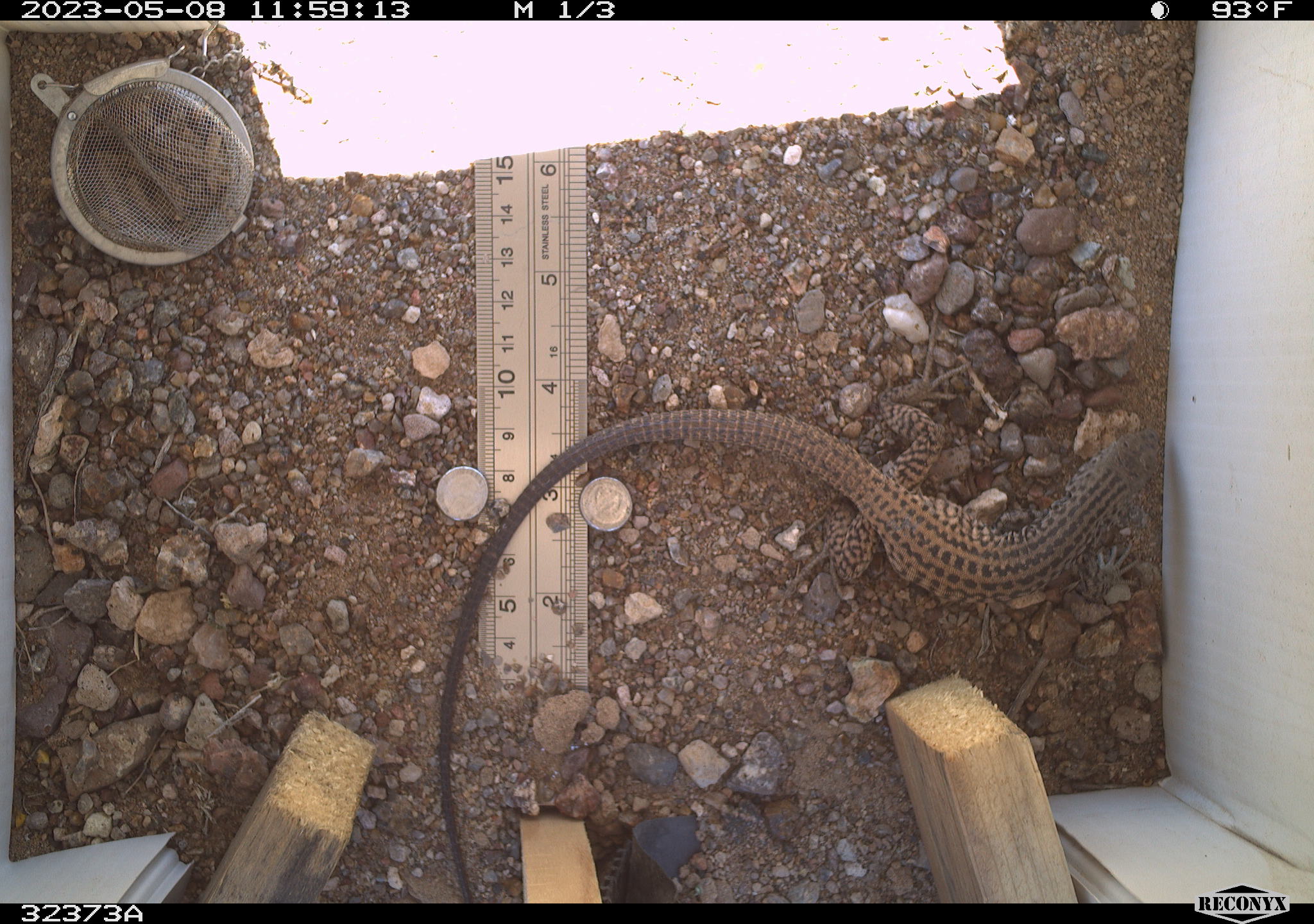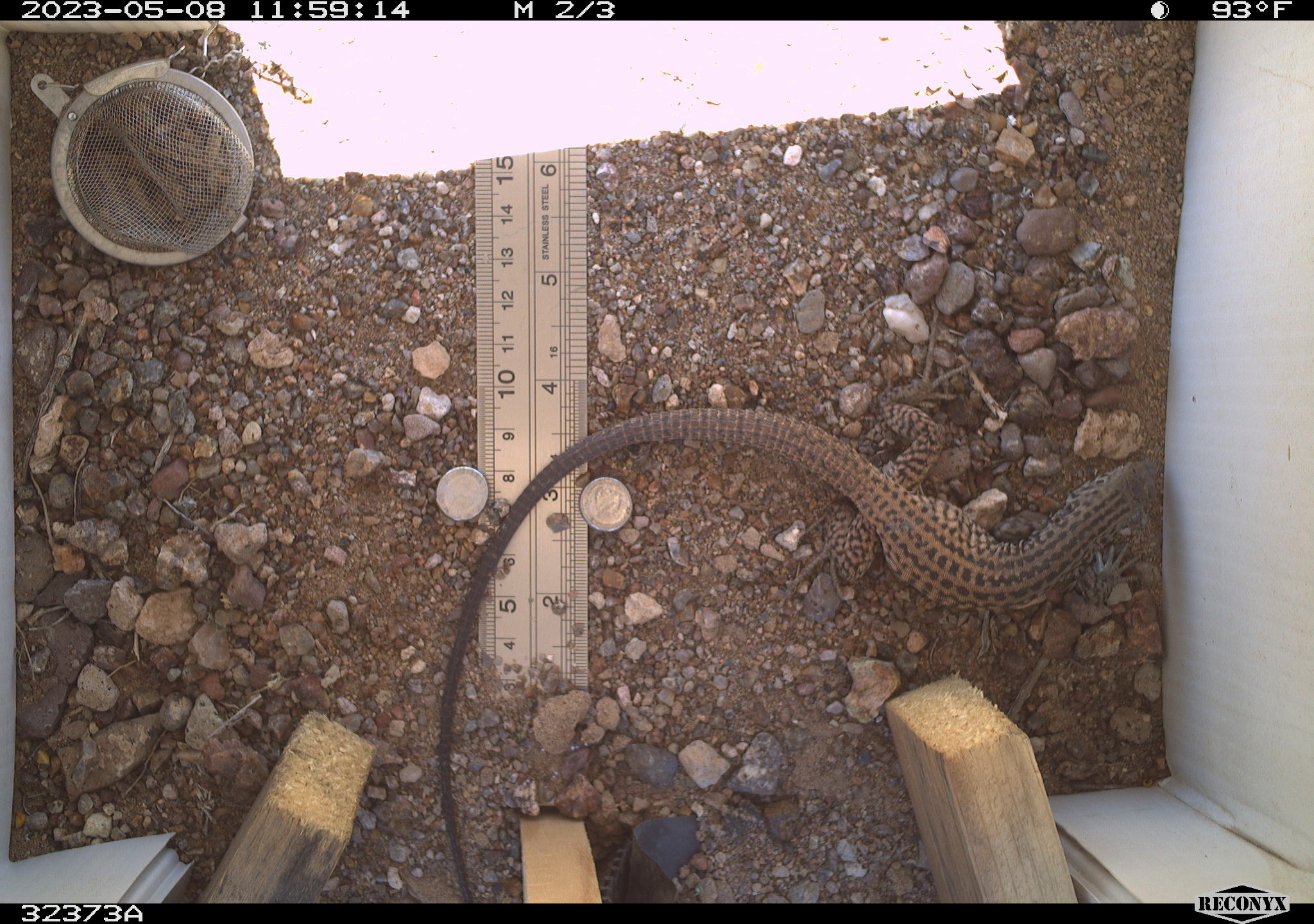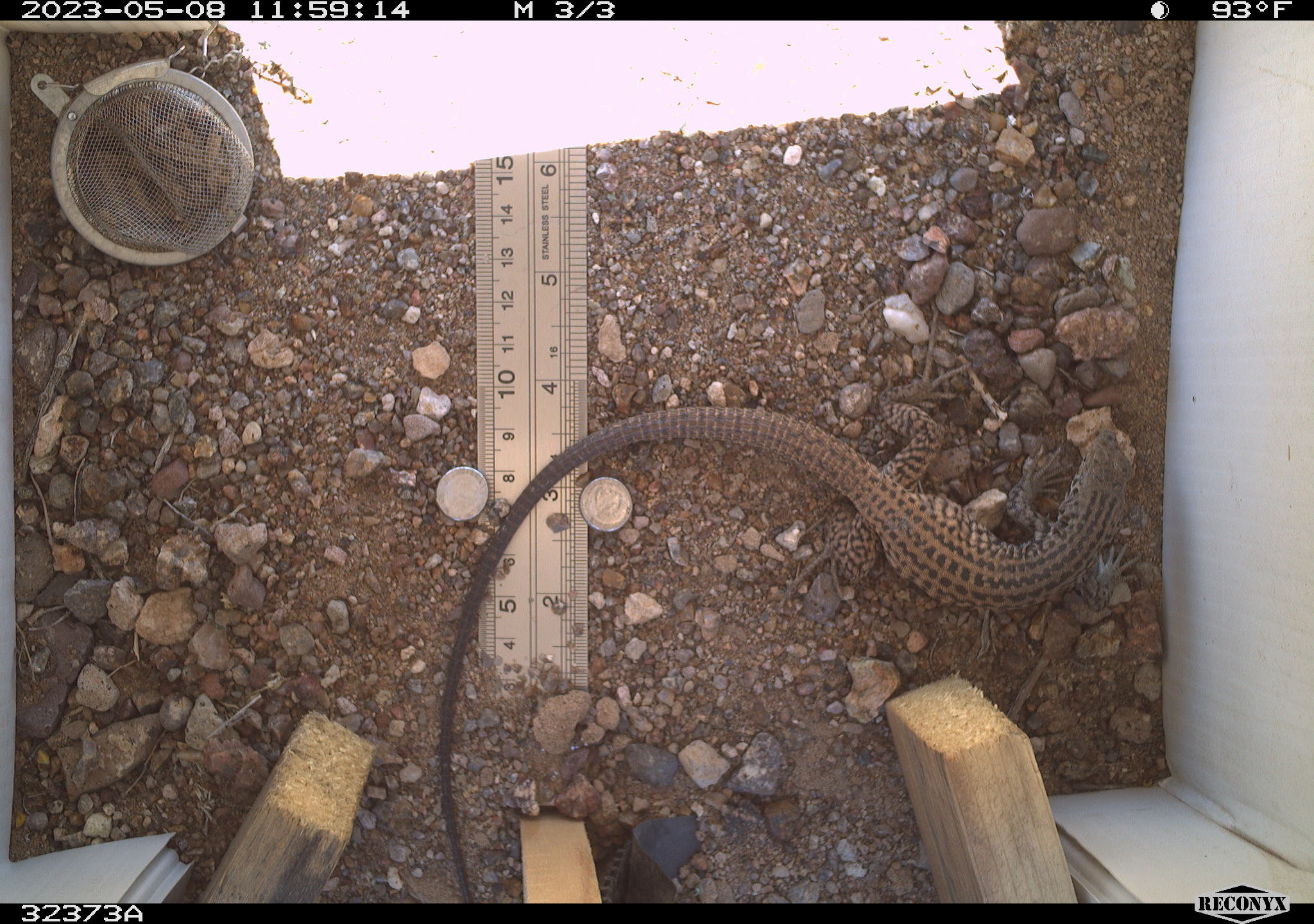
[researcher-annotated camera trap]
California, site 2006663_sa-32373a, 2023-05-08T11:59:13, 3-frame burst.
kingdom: Animalia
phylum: Chordata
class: Reptilia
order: Squamata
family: Teiidae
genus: Aspidoscelis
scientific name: Aspidoscelis tigris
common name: western whiptail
Western whiptail (Aspidoscelis tigris).